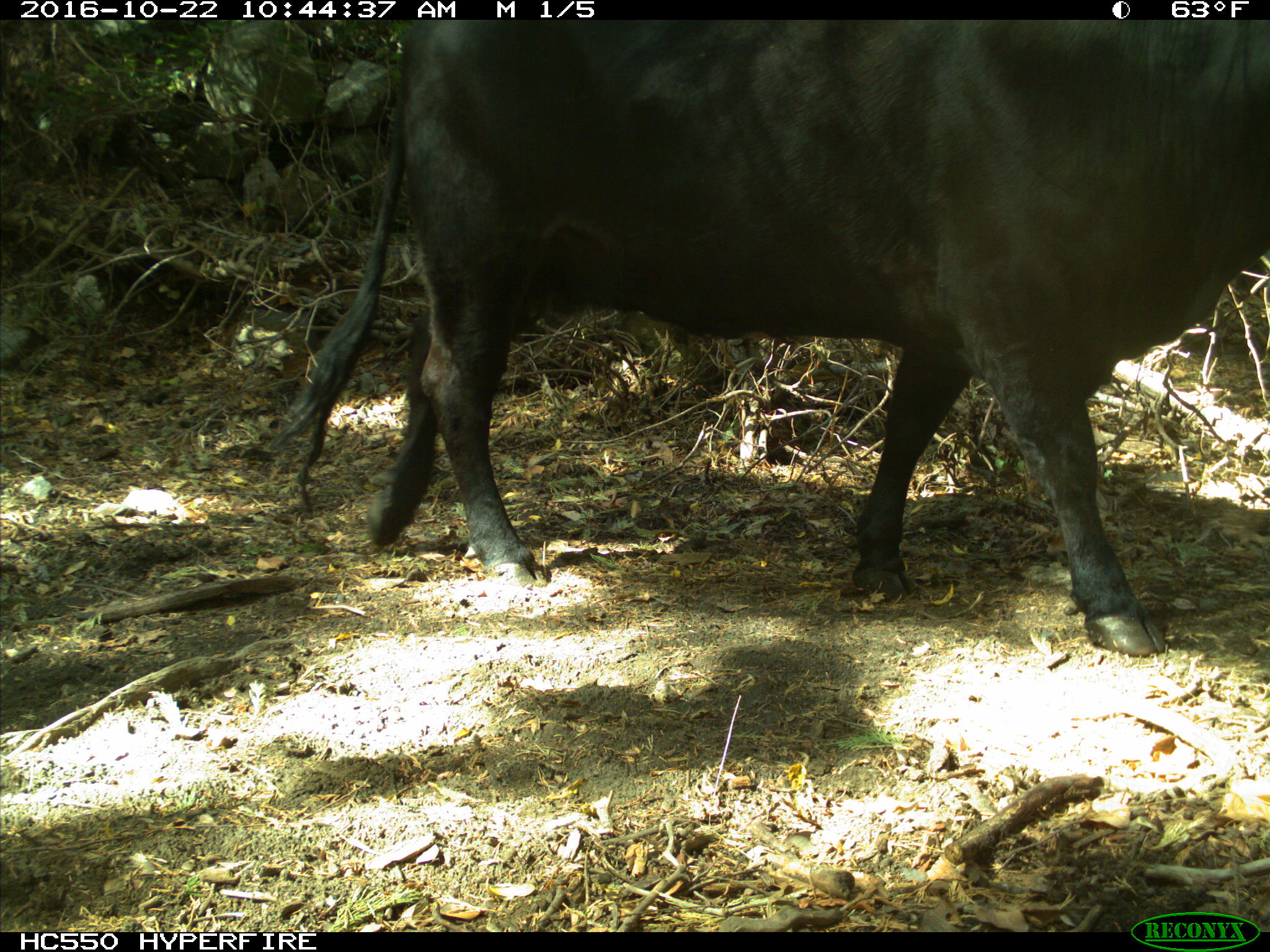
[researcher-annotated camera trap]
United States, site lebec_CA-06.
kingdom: Animalia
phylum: Chordata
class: Mammalia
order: Artiodactyla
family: Bovidae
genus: Bos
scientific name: Bos taurus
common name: domestic cow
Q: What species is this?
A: Bos taurus (domestic cow).